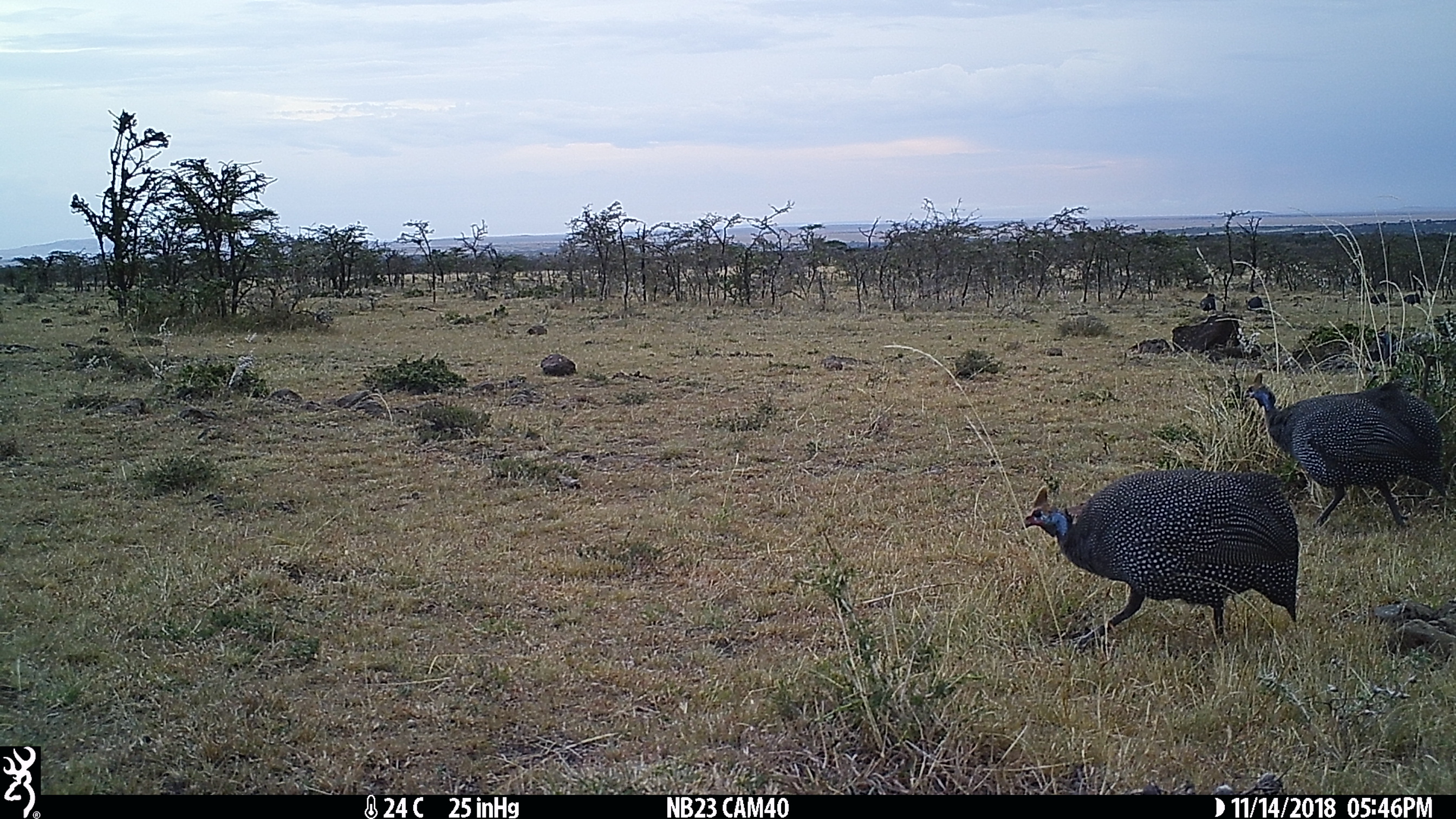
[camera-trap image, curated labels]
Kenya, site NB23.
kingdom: Animalia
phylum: Chordata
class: Aves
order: Galliformes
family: Numididae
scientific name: Numididae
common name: guineafowl